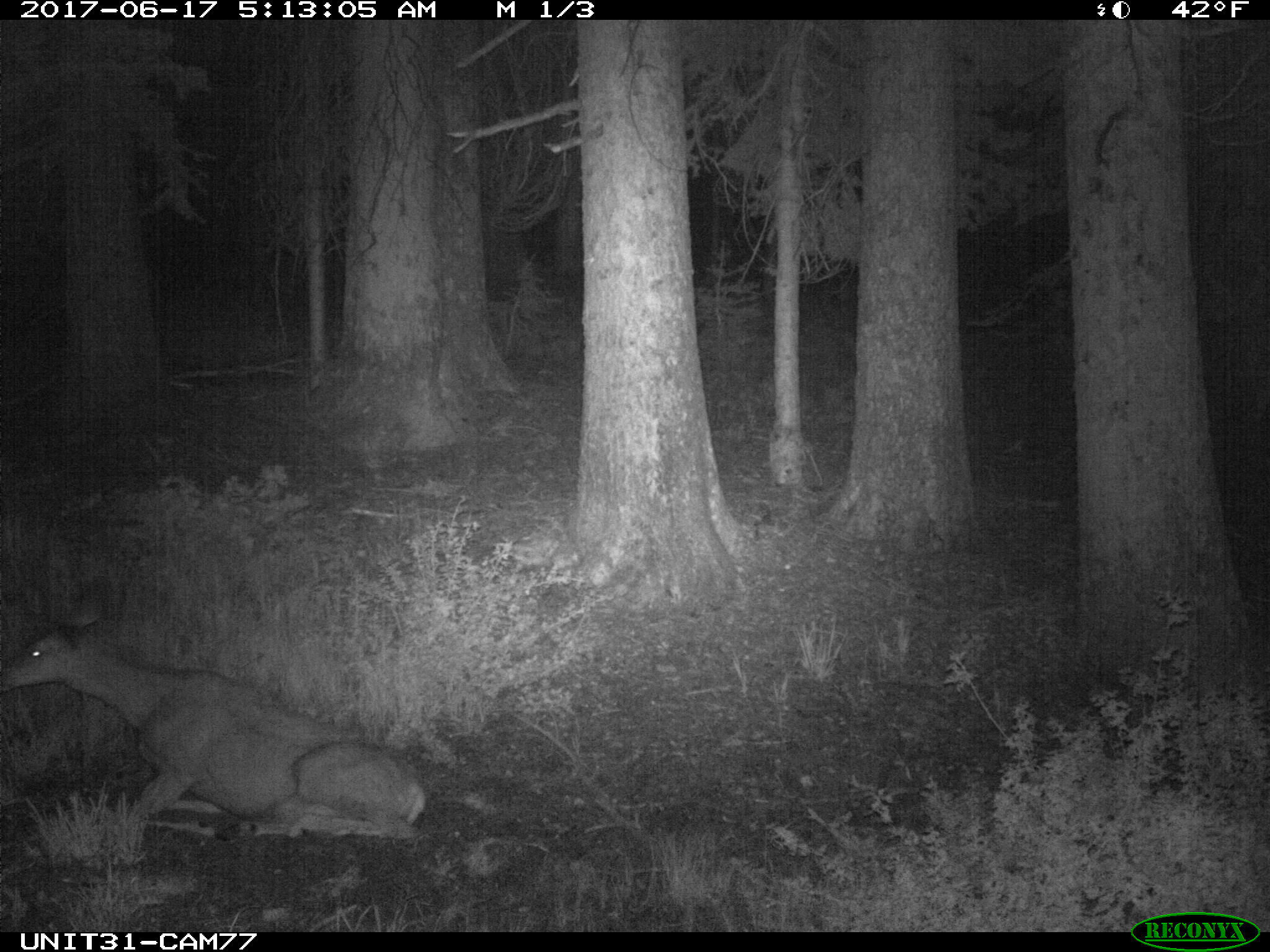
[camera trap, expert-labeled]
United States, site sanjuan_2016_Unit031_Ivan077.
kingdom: Animalia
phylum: Chordata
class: Mammalia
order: Artiodactyla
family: Cervidae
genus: Odocoileus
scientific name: Odocoileus hemionus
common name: mule deer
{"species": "Odocoileus hemionus (mule deer)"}